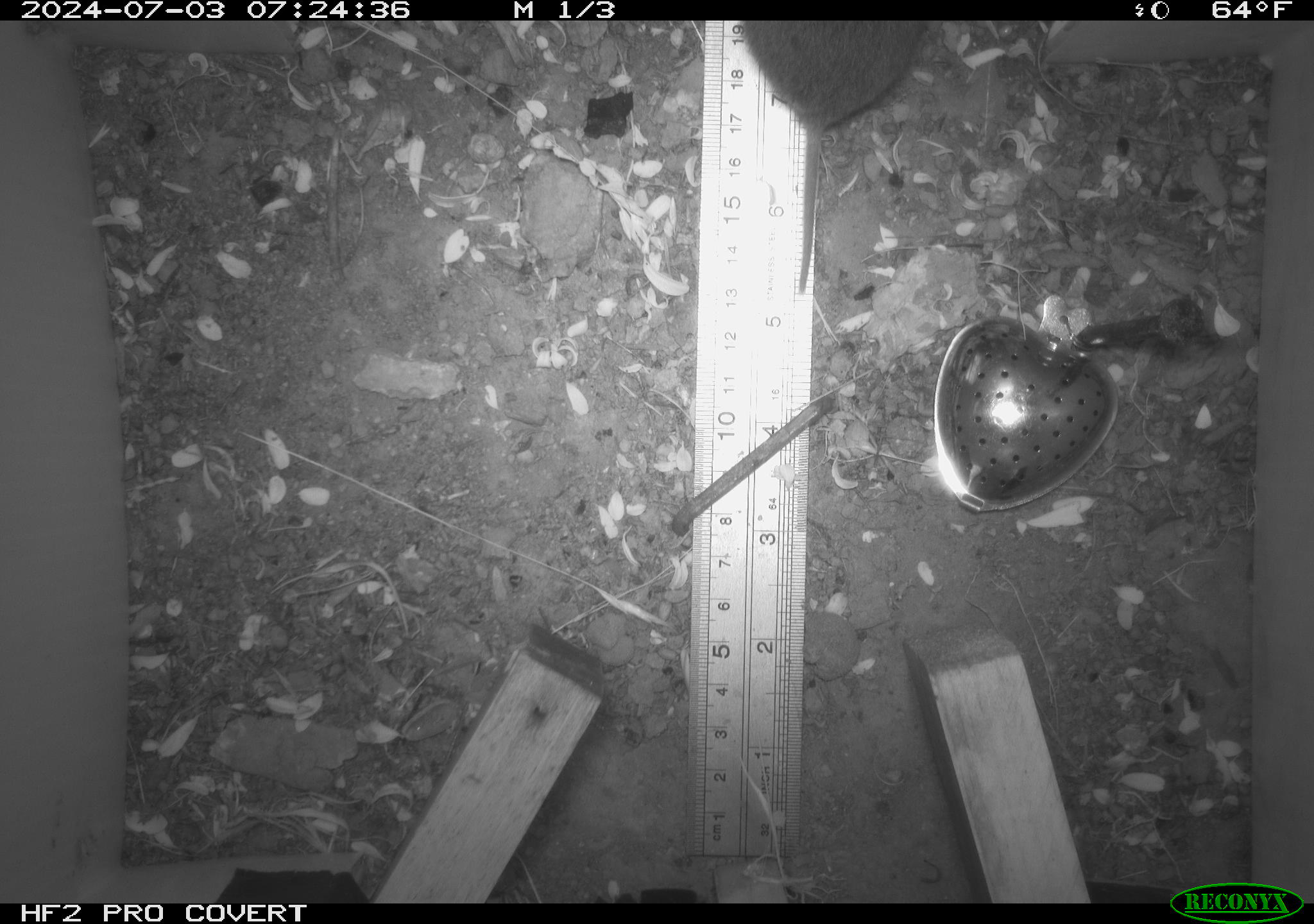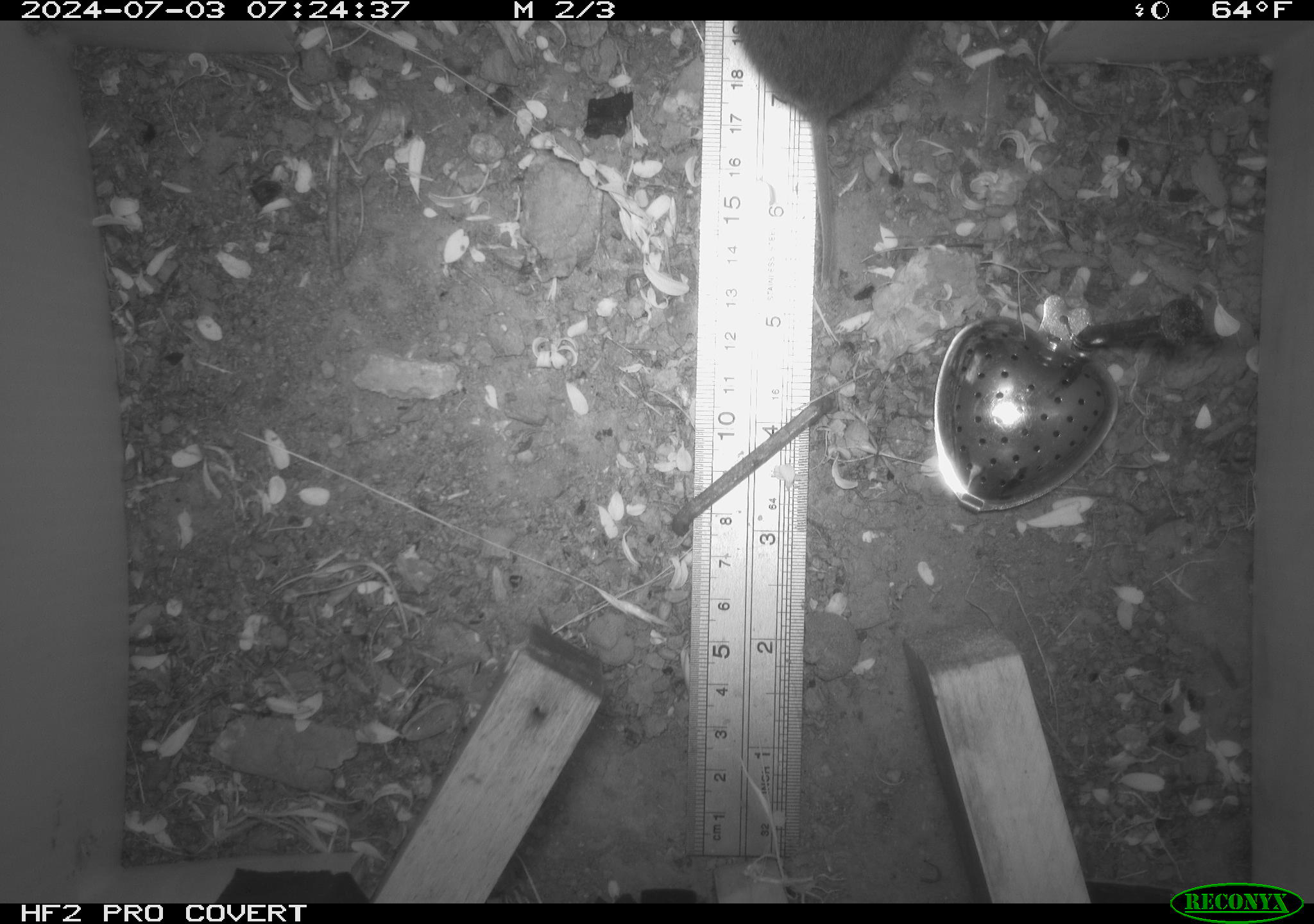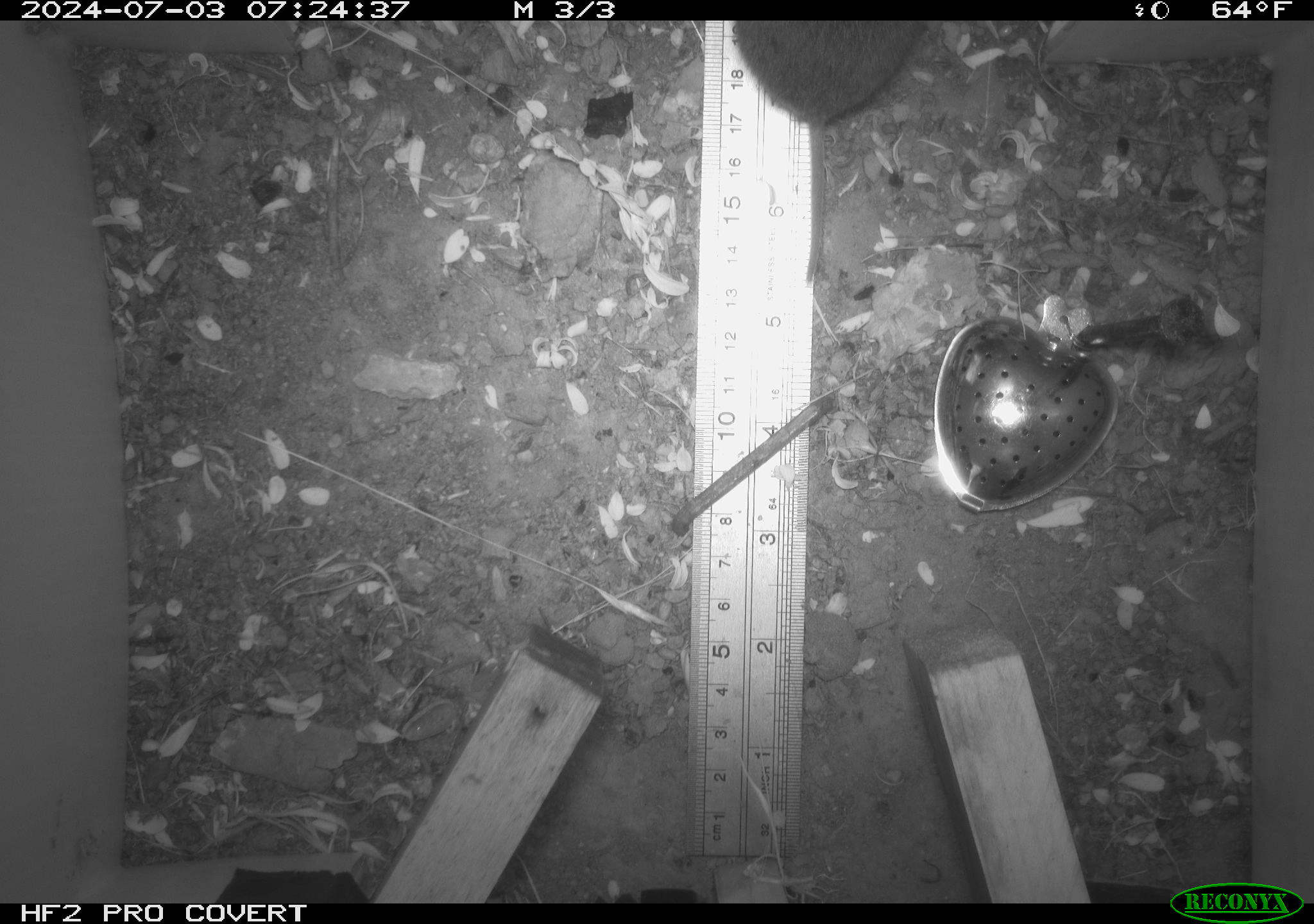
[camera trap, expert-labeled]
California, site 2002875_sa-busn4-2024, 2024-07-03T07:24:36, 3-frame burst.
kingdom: Animalia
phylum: Chordata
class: Mammalia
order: Rodentia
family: Cricetidae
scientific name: Arvicolinae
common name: voles, lemmings, and muskrats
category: arvicolinae subfamily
Arvicolinae subfamily (voles, lemmings, and muskrats) (Arvicolinae).